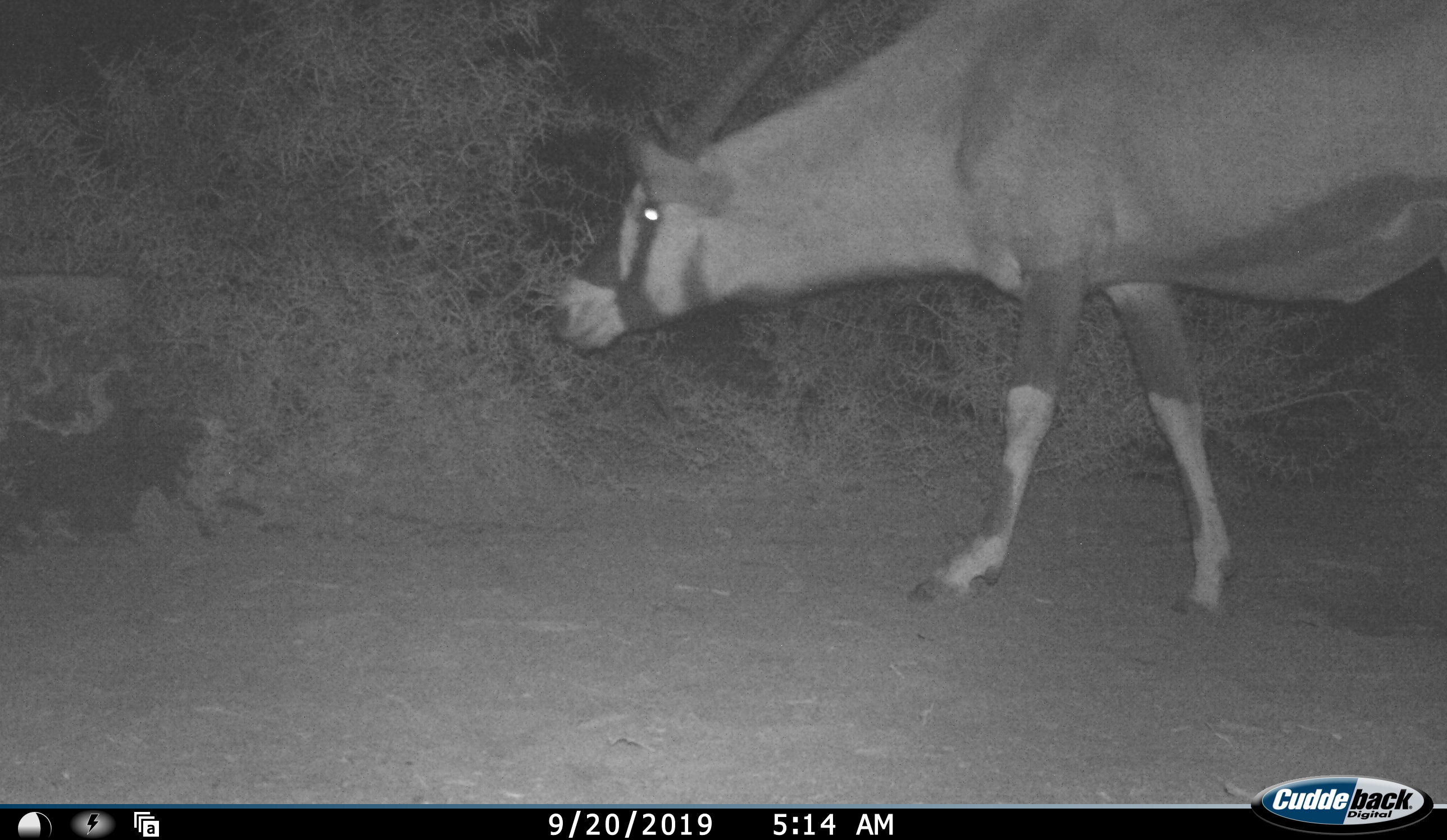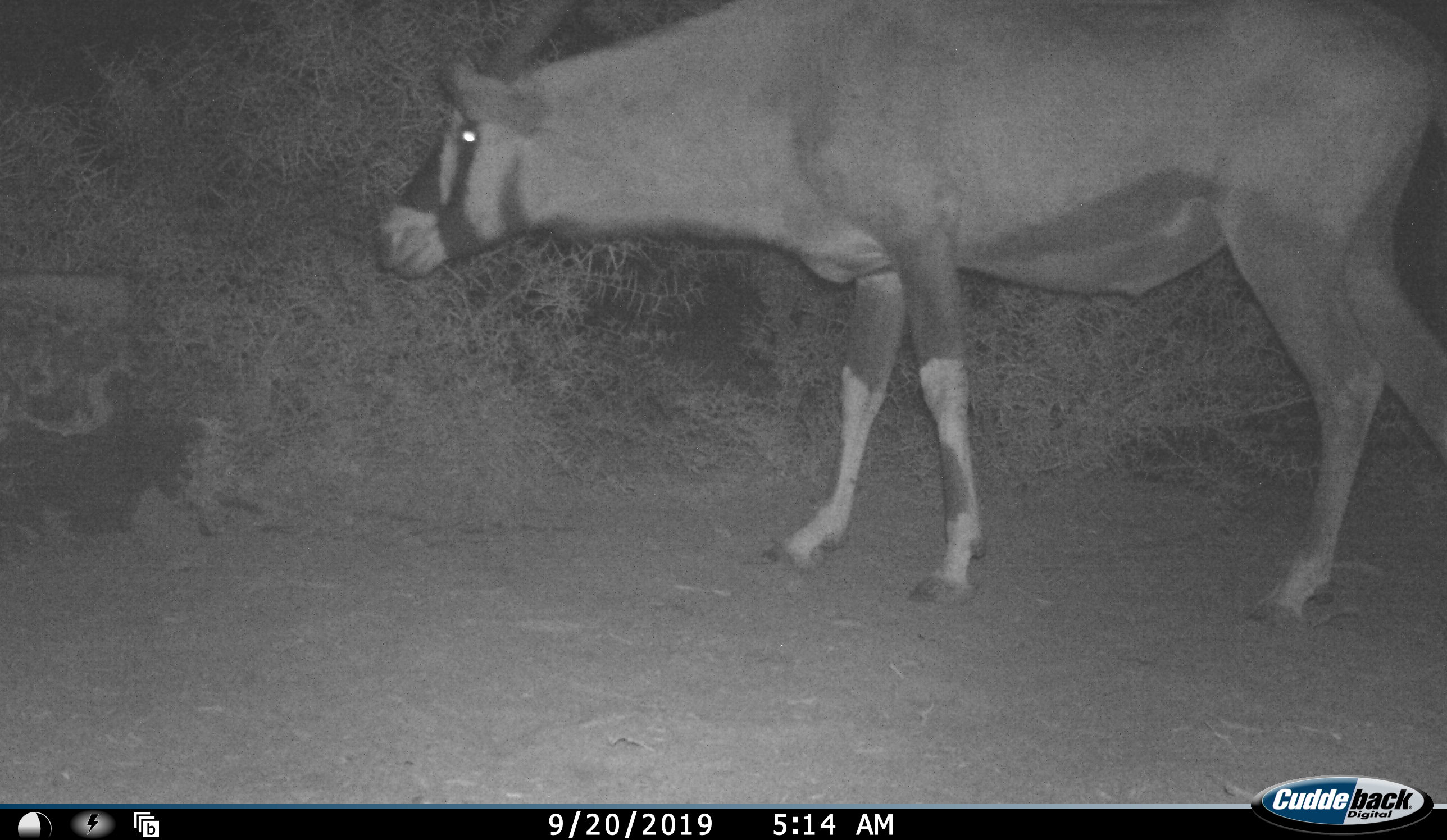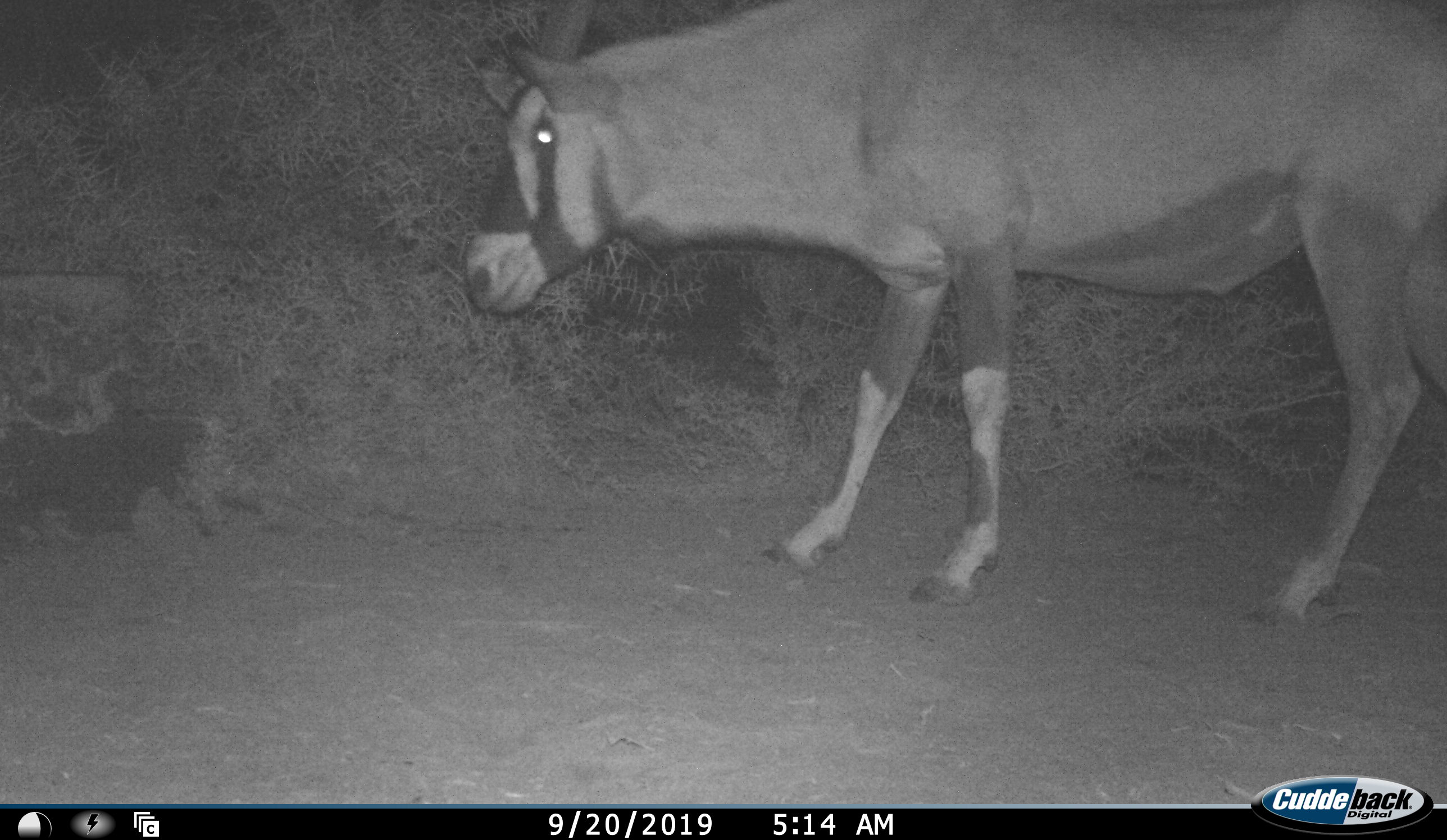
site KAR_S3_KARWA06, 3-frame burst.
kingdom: Animalia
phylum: Chordata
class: Mammalia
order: Artiodactyla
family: Bovidae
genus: Oryx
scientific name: Oryx gazella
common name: gemsbok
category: oryx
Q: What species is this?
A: Oryx (gemsbok) (Oryx gazella).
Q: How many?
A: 1.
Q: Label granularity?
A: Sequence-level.